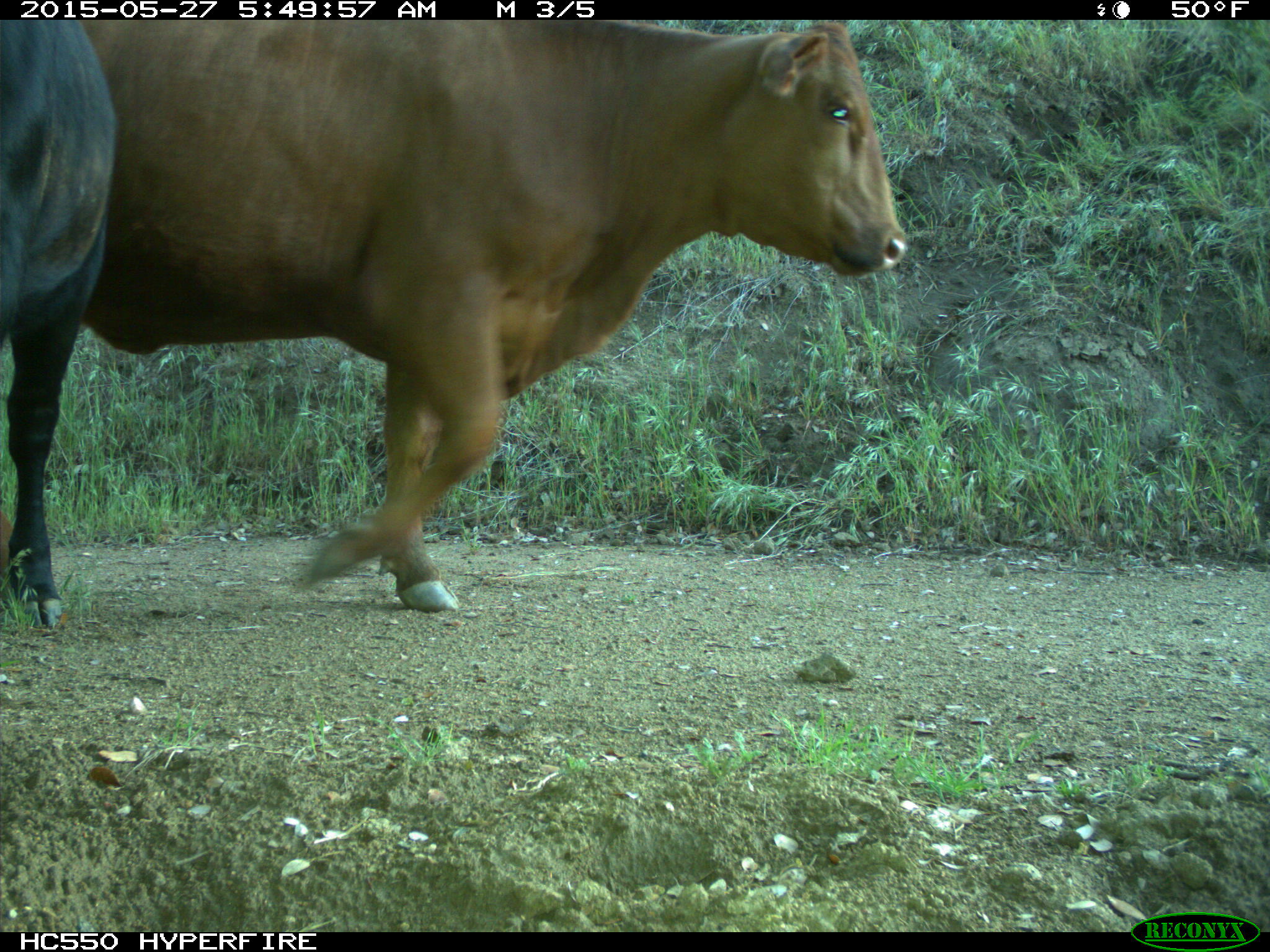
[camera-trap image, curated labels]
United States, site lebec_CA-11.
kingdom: Animalia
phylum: Chordata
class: Mammalia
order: Artiodactyla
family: Bovidae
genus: Bos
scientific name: Bos taurus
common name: domestic cow